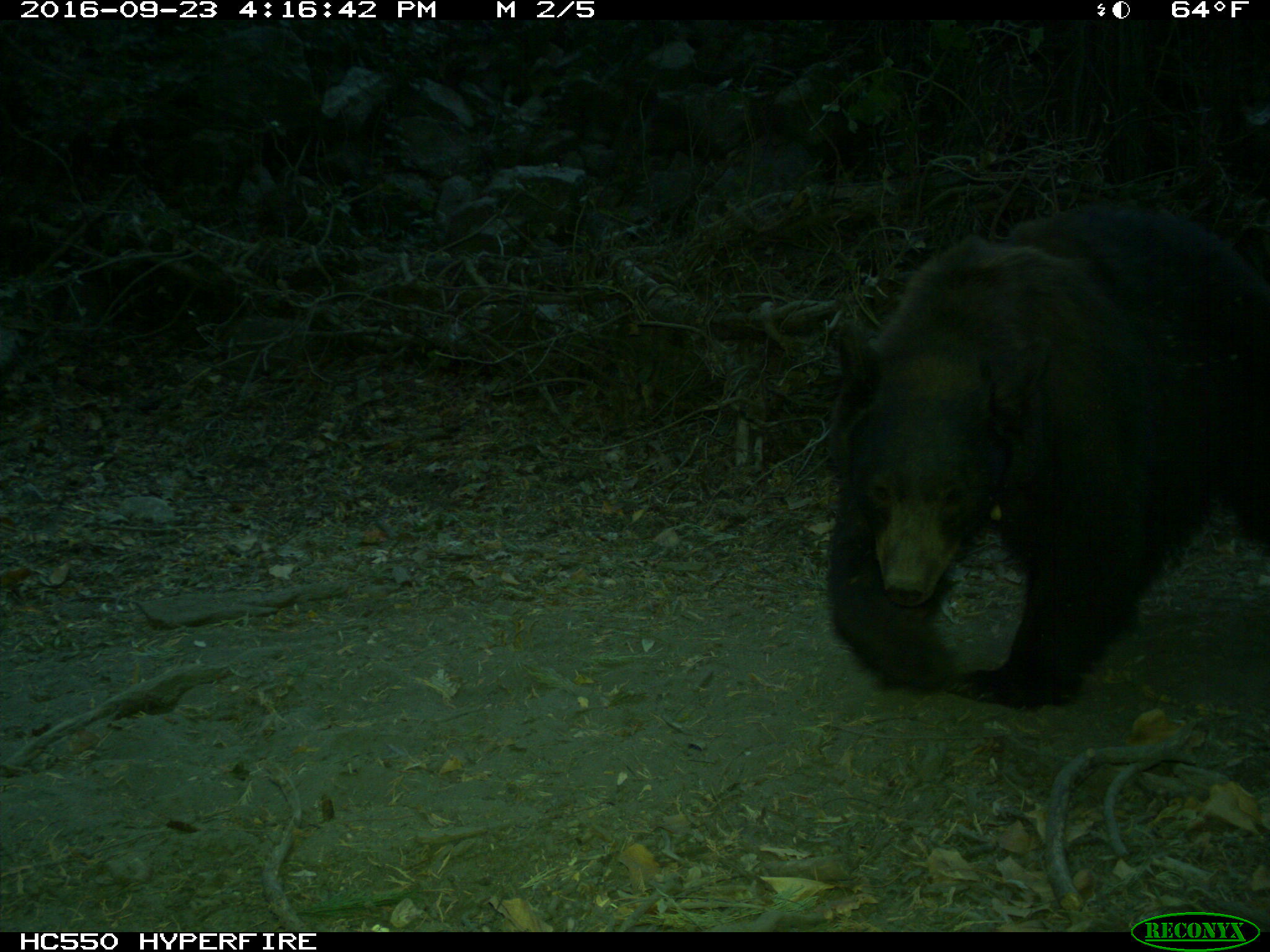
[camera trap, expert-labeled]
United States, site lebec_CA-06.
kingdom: Animalia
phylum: Chordata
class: Mammalia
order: Carnivora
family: Ursidae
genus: Ursus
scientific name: Ursus americanus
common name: american black bear